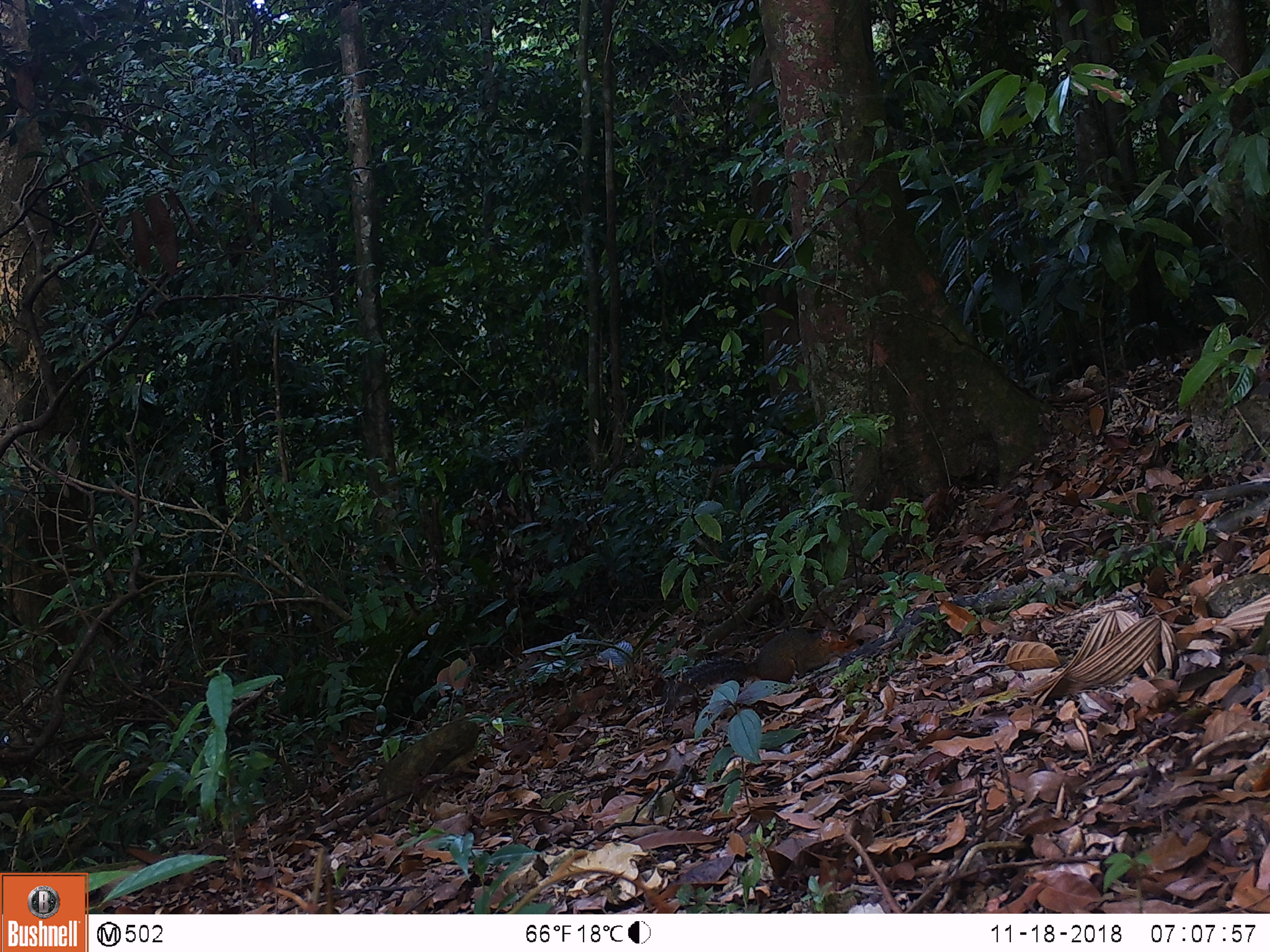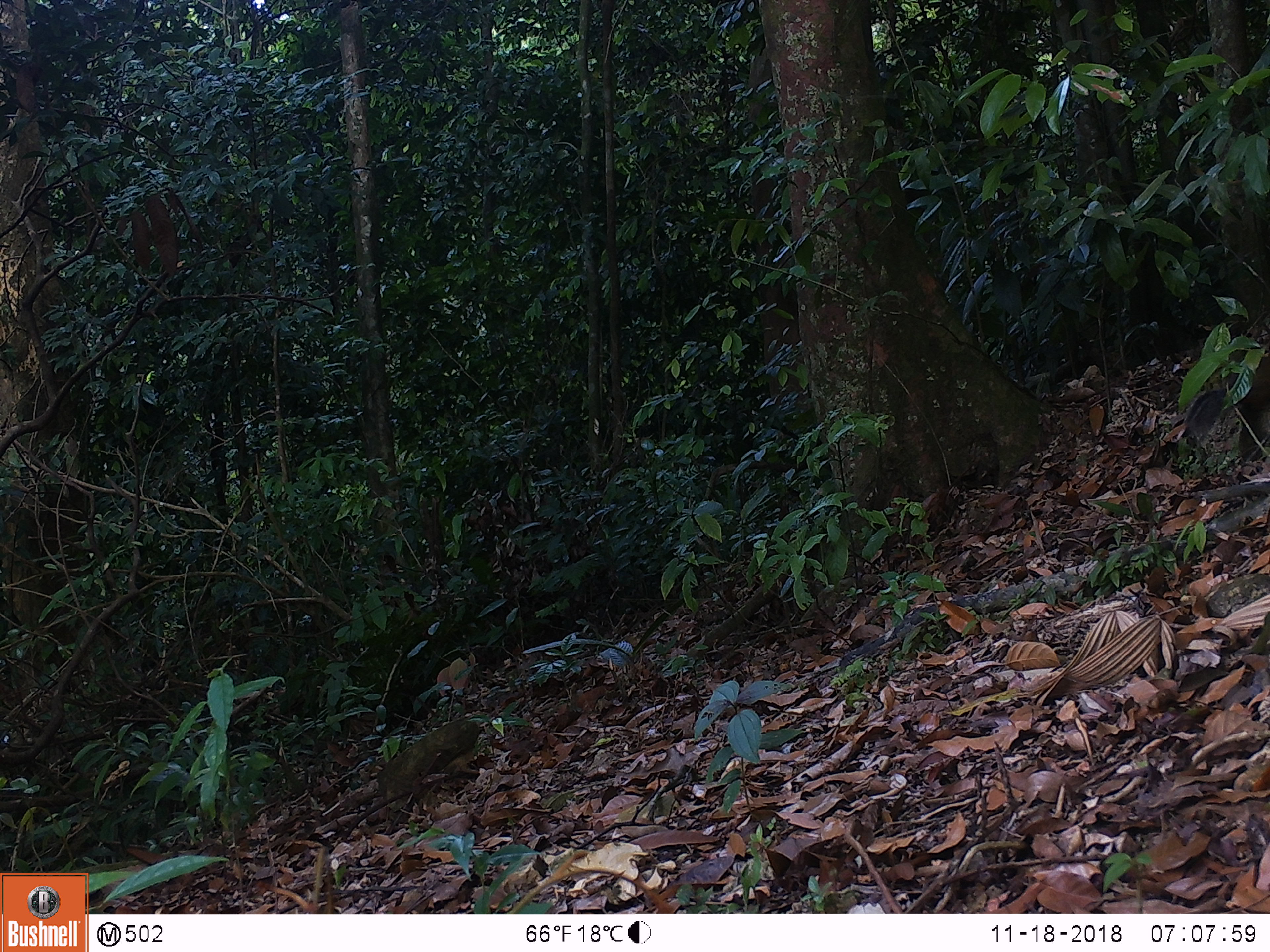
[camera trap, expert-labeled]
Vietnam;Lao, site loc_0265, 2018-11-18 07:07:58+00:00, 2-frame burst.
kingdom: Animalia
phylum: Chordata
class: Mammalia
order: Rodentia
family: Sciuridae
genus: Dremomys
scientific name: Dremomys rufigenis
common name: red-cheeked squirrel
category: red cheeked squirrel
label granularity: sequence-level